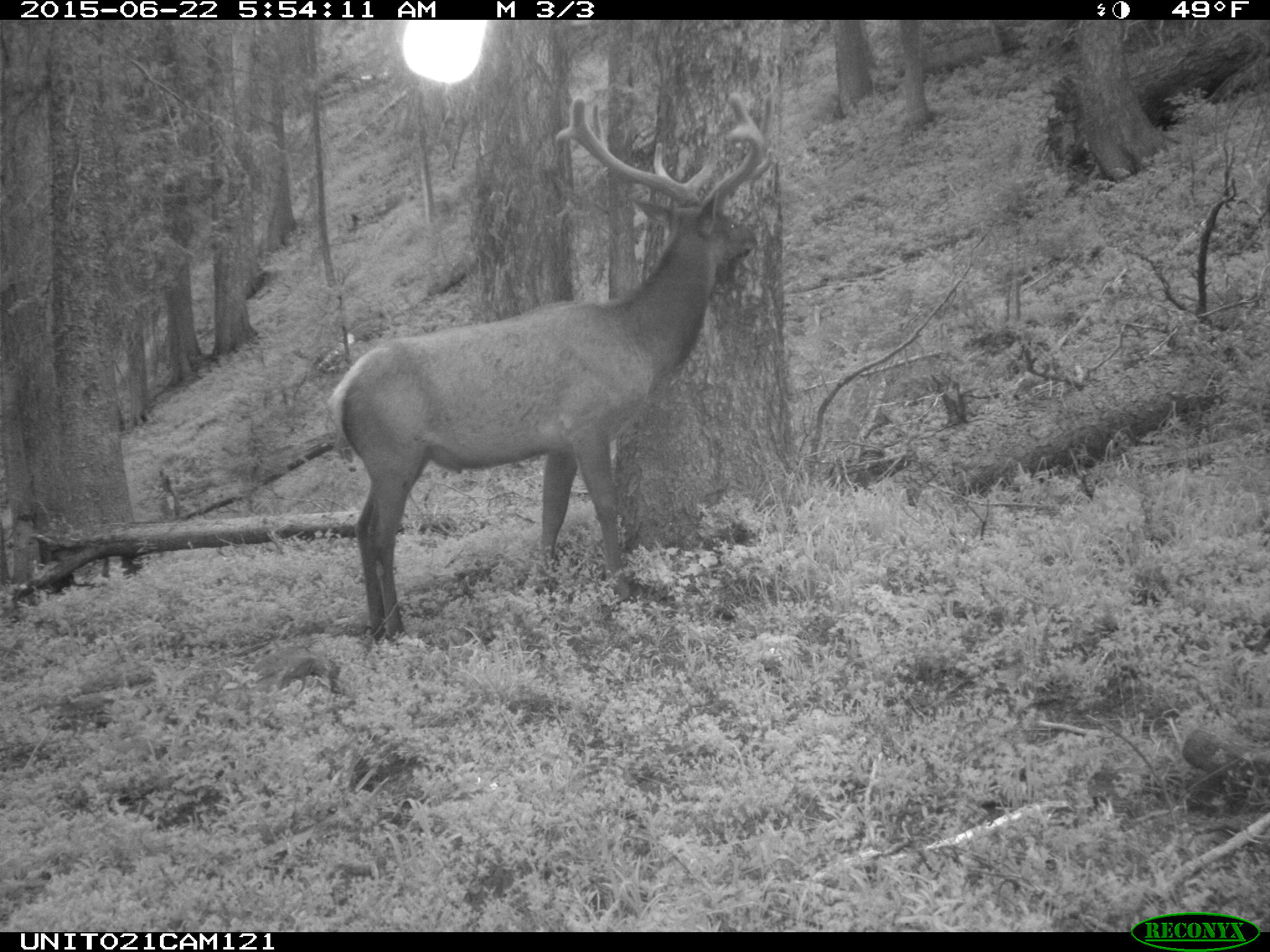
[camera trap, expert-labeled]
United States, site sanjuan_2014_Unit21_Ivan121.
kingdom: Animalia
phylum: Chordata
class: Mammalia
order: Artiodactyla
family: Cervidae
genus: Cervus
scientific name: Cervus elaphus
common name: red deer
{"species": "Cervus elaphus (red deer)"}